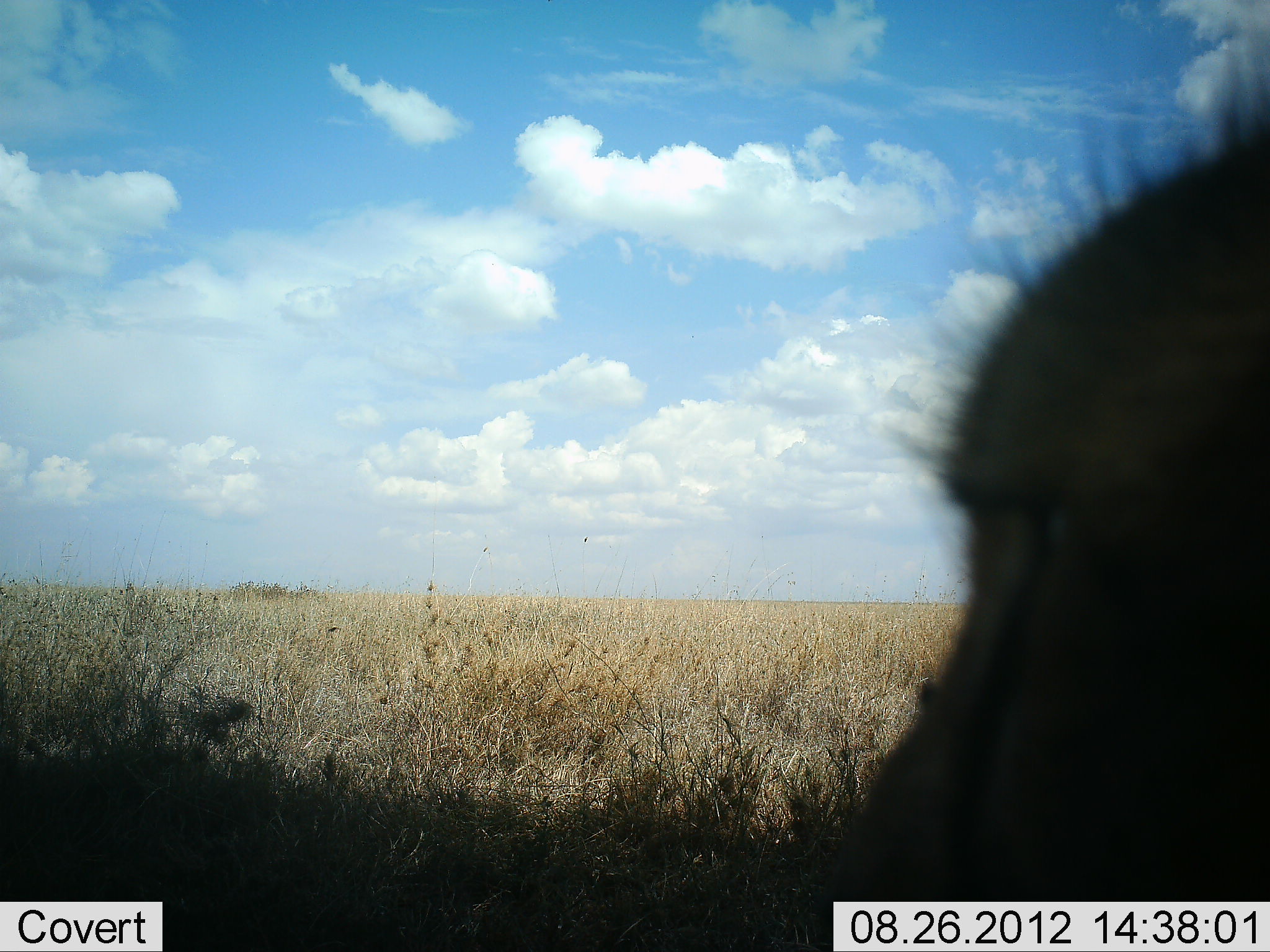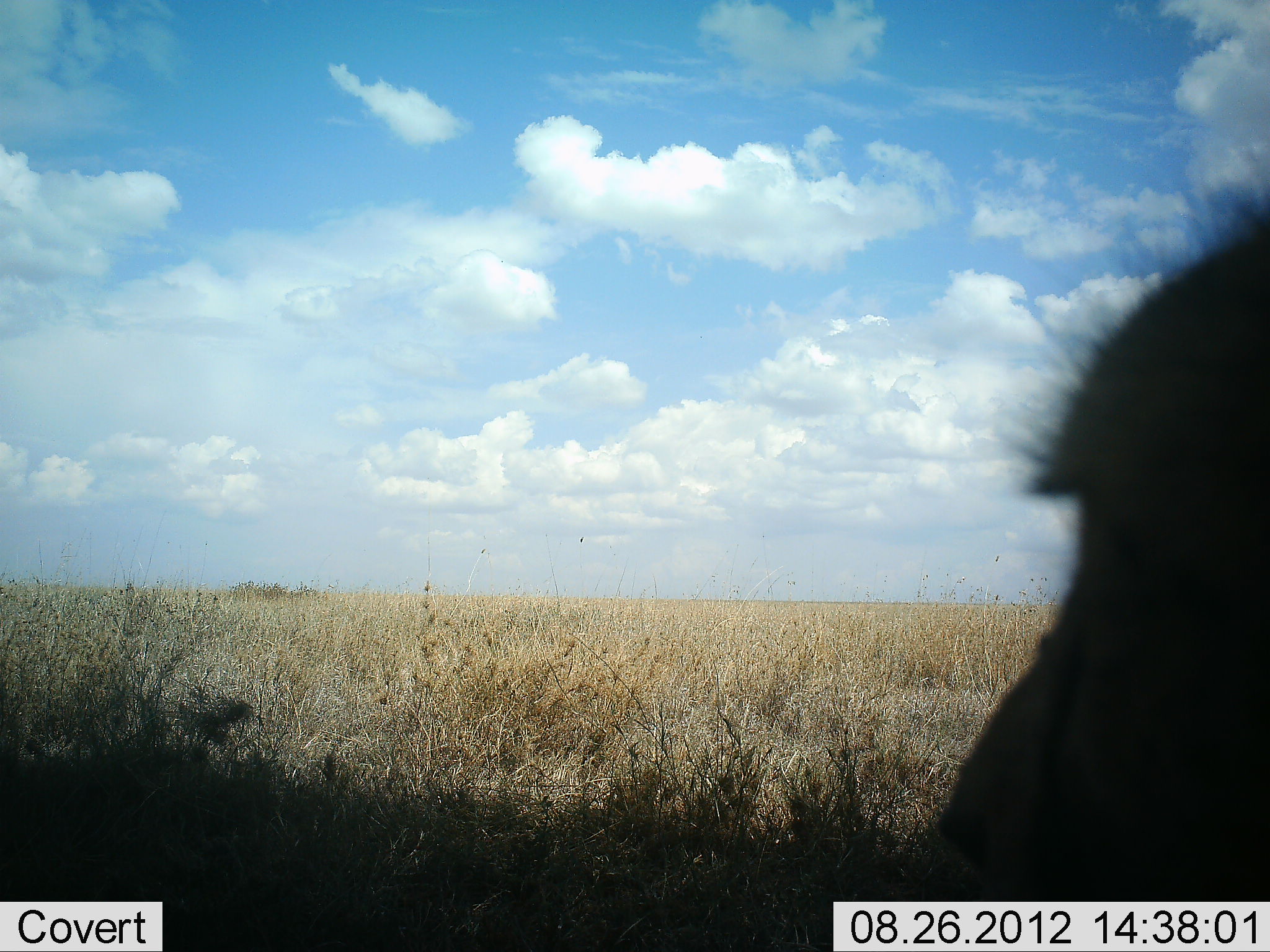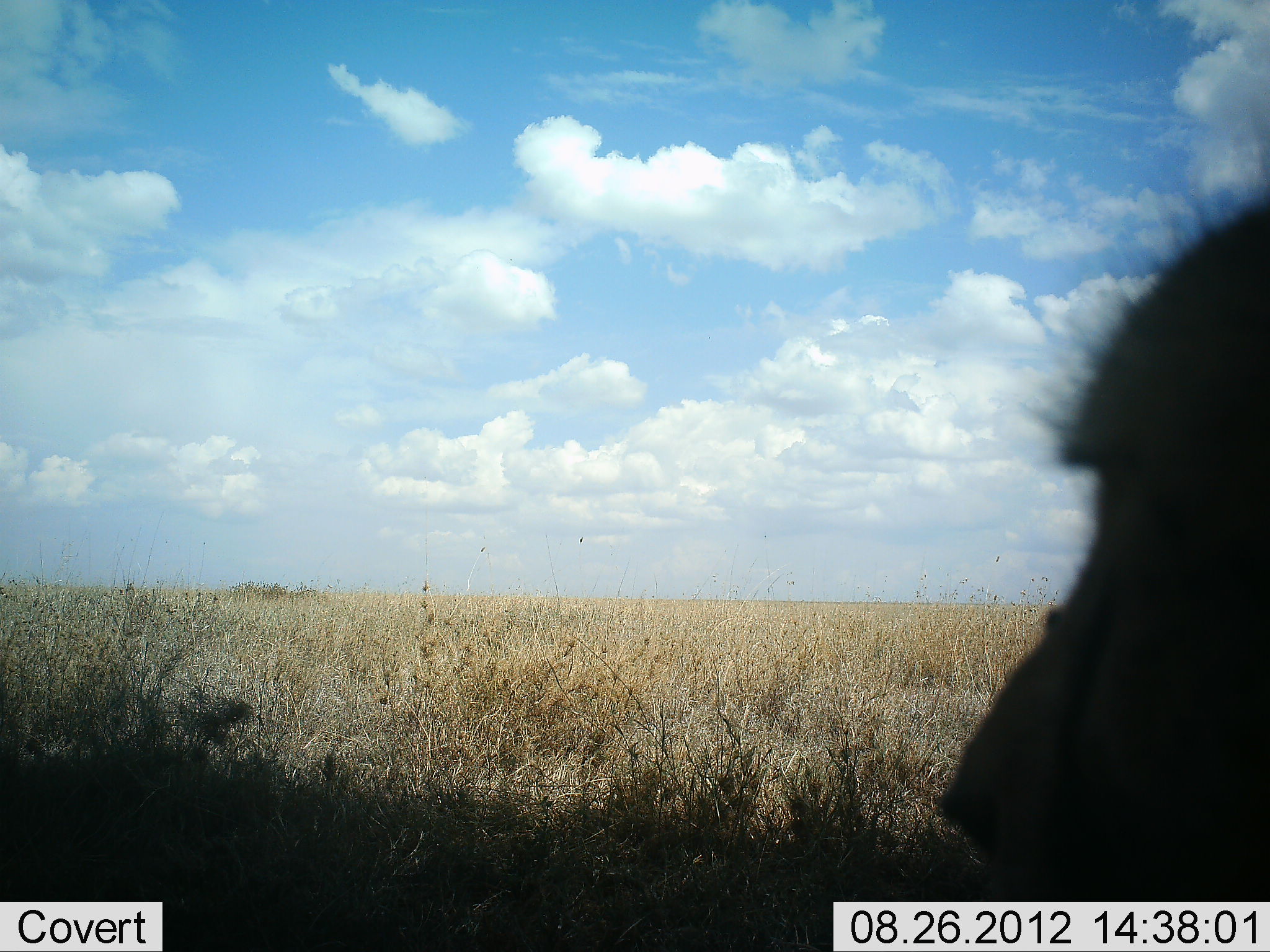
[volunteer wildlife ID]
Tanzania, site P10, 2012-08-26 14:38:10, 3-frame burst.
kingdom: Animalia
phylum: Chordata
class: Mammalia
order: Primates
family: Cercopithecidae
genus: Papio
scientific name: Papio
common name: baboon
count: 1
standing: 73%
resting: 18%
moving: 9%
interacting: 0%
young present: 0%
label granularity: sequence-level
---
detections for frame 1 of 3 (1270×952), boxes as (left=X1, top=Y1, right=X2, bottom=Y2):
animal: (left=812, top=53, right=1270, bottom=952)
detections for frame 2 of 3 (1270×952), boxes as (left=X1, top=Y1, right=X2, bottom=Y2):
animal: (left=928, top=163, right=1270, bottom=901)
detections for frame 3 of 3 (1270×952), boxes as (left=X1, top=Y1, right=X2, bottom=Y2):
animal: (left=934, top=110, right=1270, bottom=902)